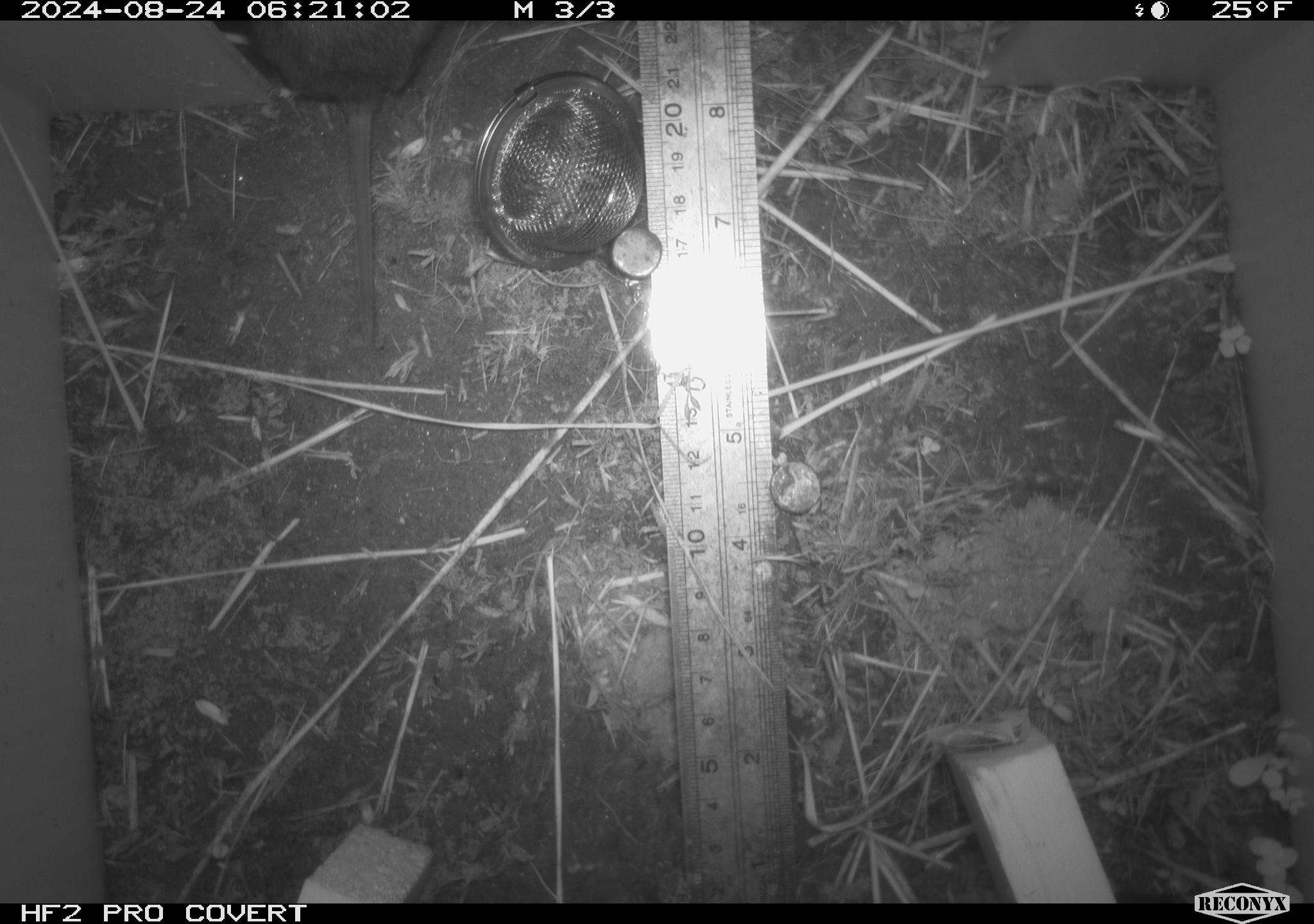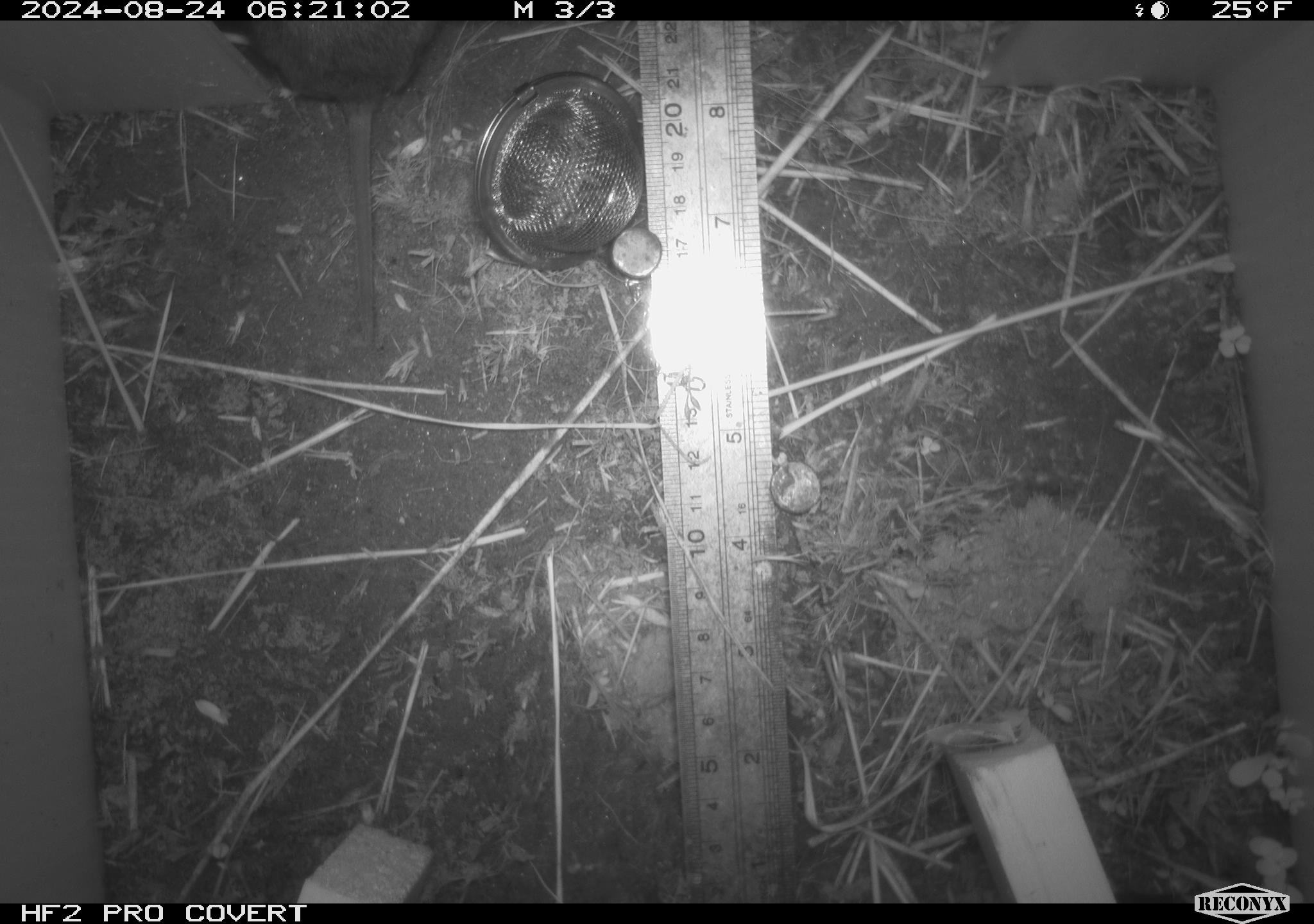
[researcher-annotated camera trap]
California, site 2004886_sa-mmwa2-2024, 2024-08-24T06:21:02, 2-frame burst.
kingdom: Animalia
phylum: Chordata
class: Mammalia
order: Rodentia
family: Cricetidae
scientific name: Arvicolinae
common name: voles, lemmings, and muskrats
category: arvicolinae subfamily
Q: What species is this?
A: Arvicolinae subfamily (voles, lemmings, and muskrats) (Arvicolinae).